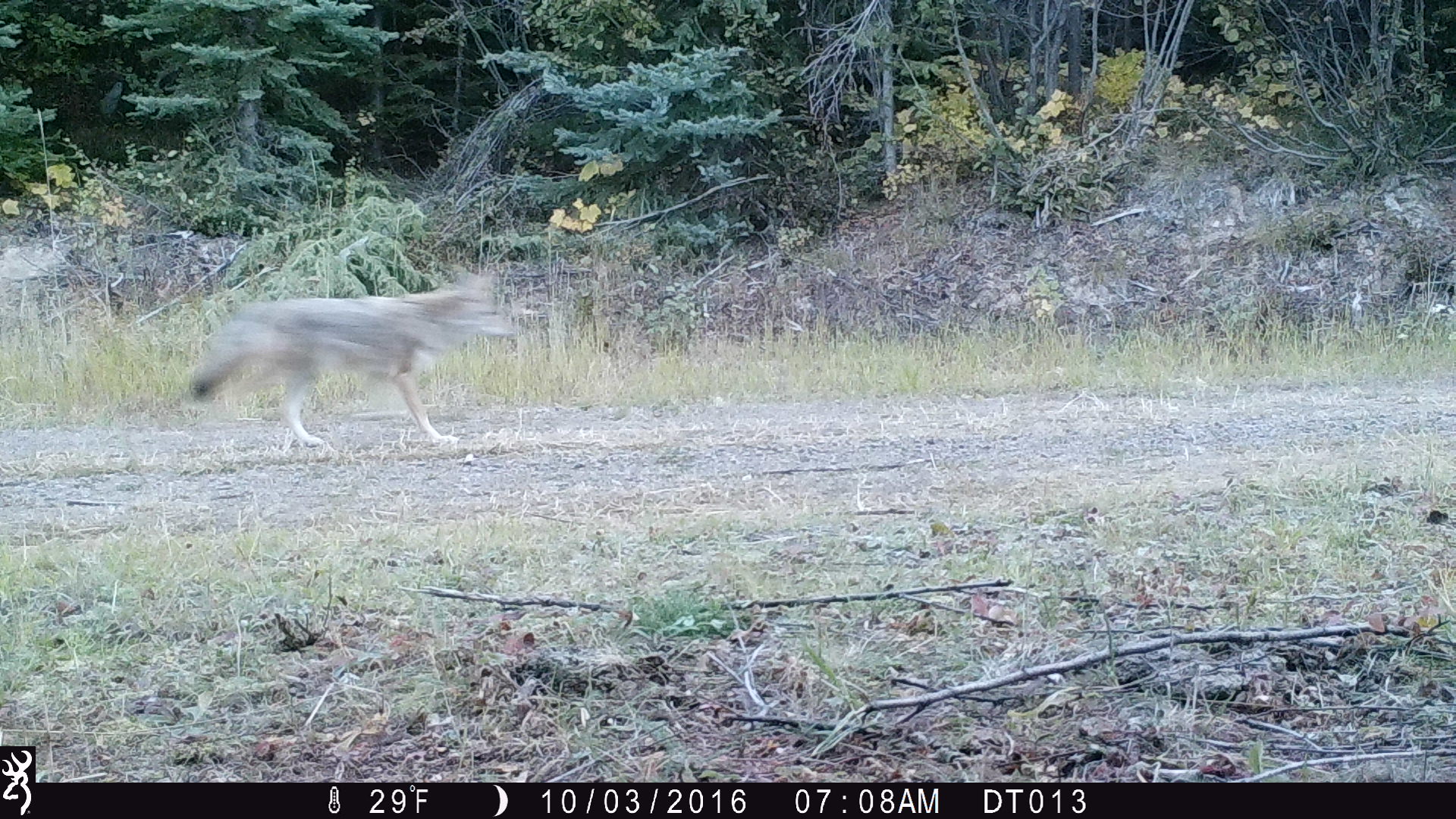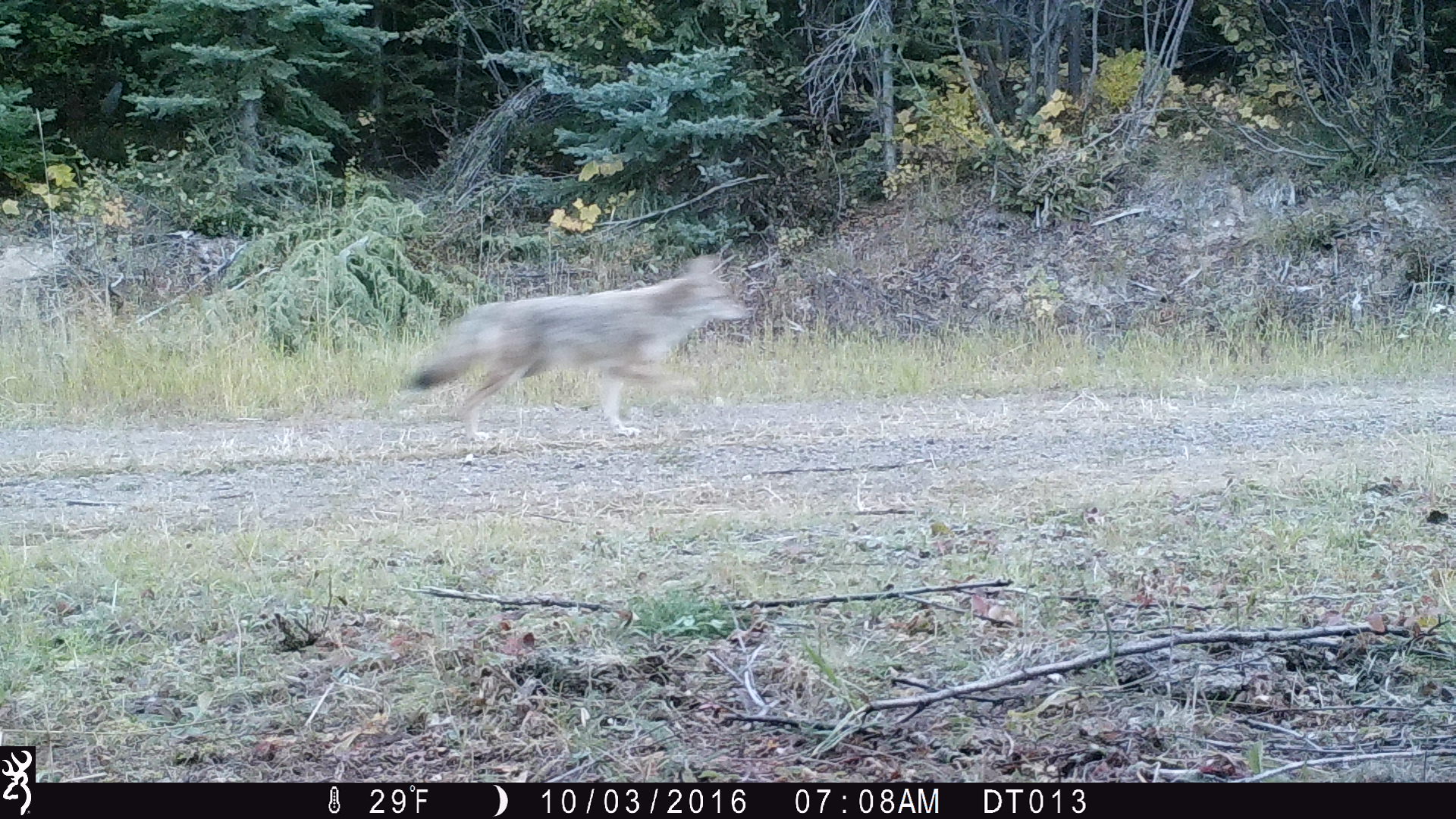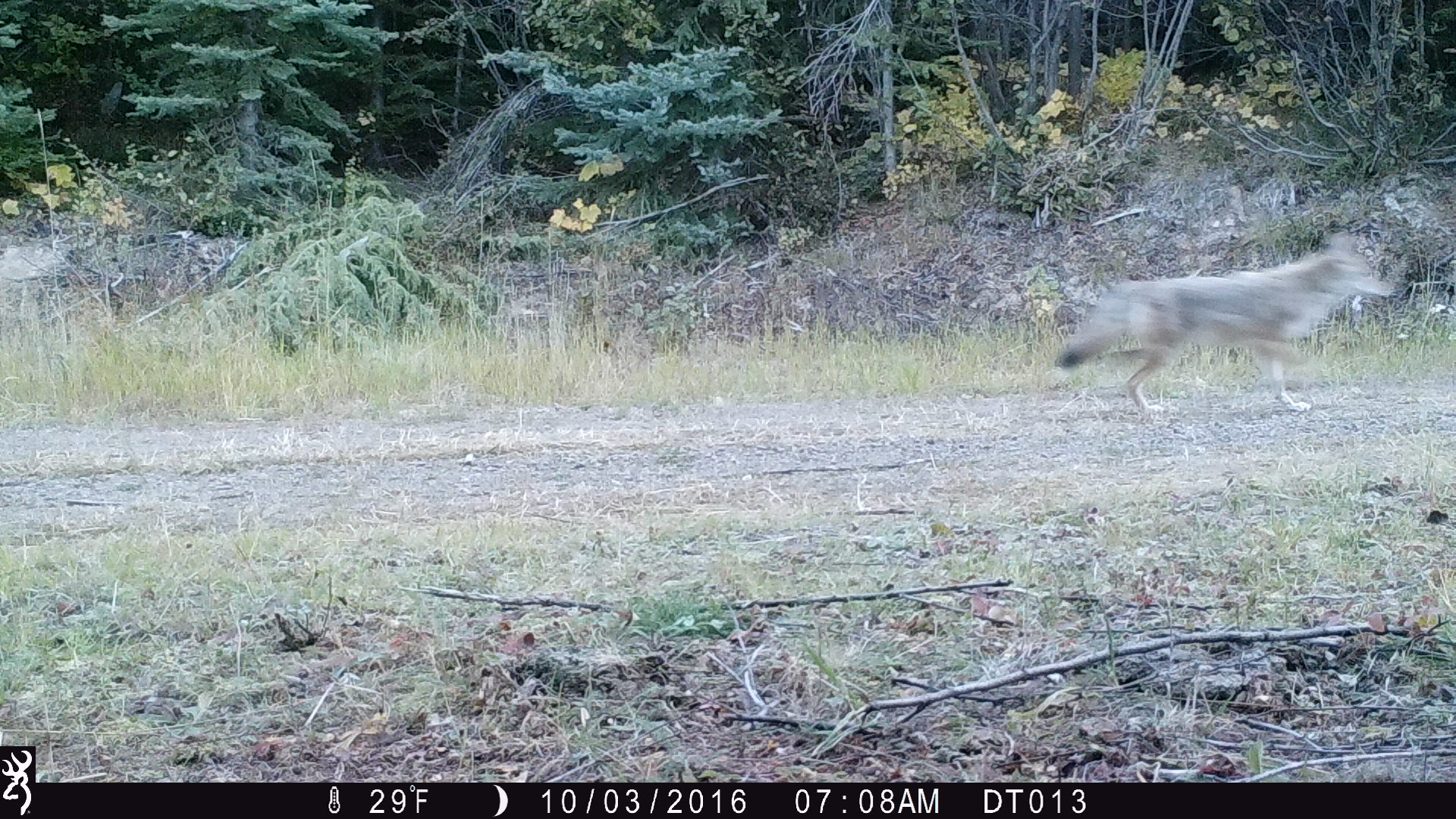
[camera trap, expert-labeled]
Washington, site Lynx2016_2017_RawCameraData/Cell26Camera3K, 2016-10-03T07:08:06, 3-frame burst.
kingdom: Animalia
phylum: Chordata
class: Mammalia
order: Carnivora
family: Canidae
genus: Canis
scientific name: Canis latrans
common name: coyote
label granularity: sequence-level